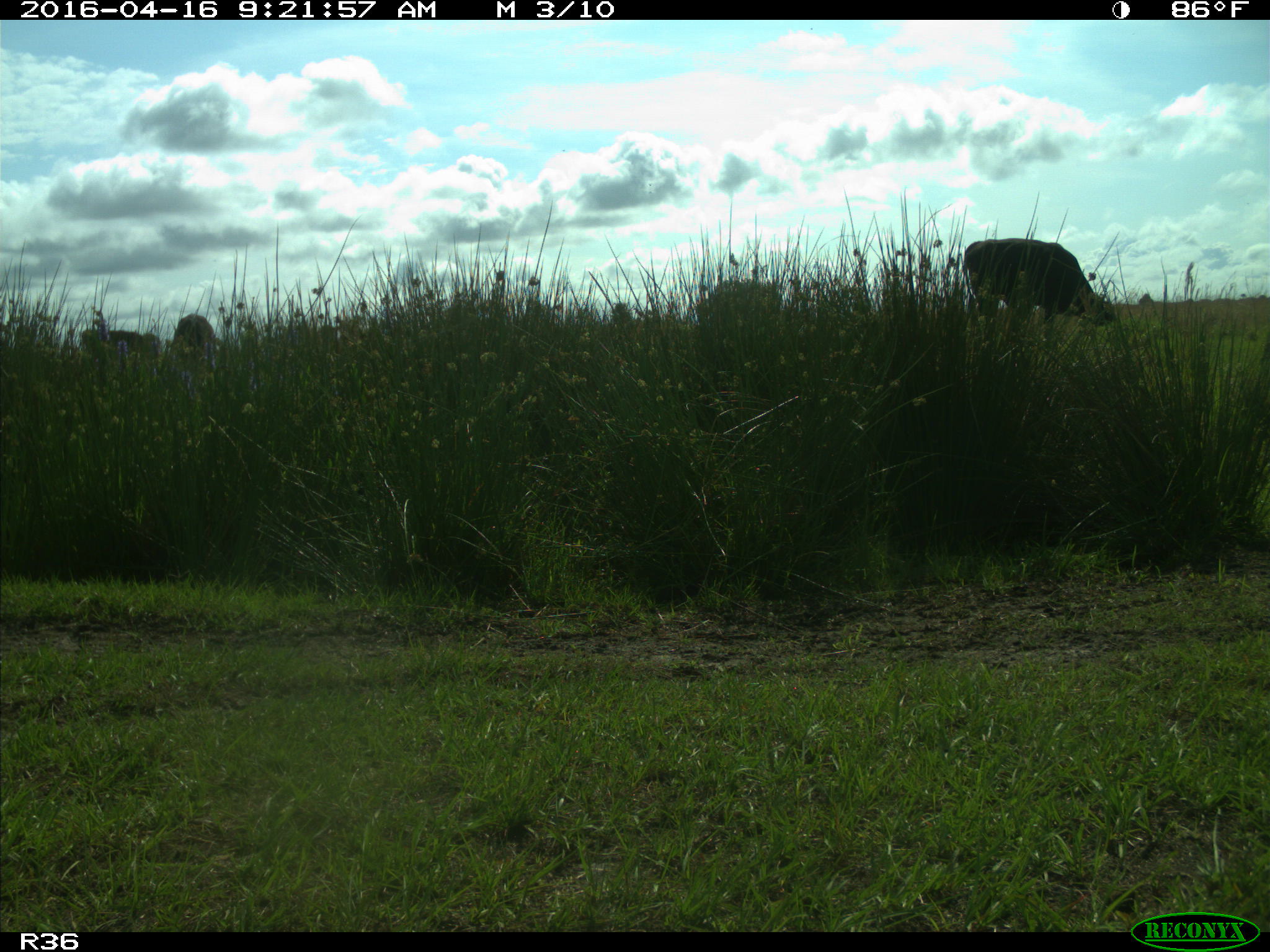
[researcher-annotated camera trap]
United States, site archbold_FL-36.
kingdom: Animalia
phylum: Chordata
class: Mammalia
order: Artiodactyla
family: Bovidae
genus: Bos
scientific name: Bos taurus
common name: domestic cow